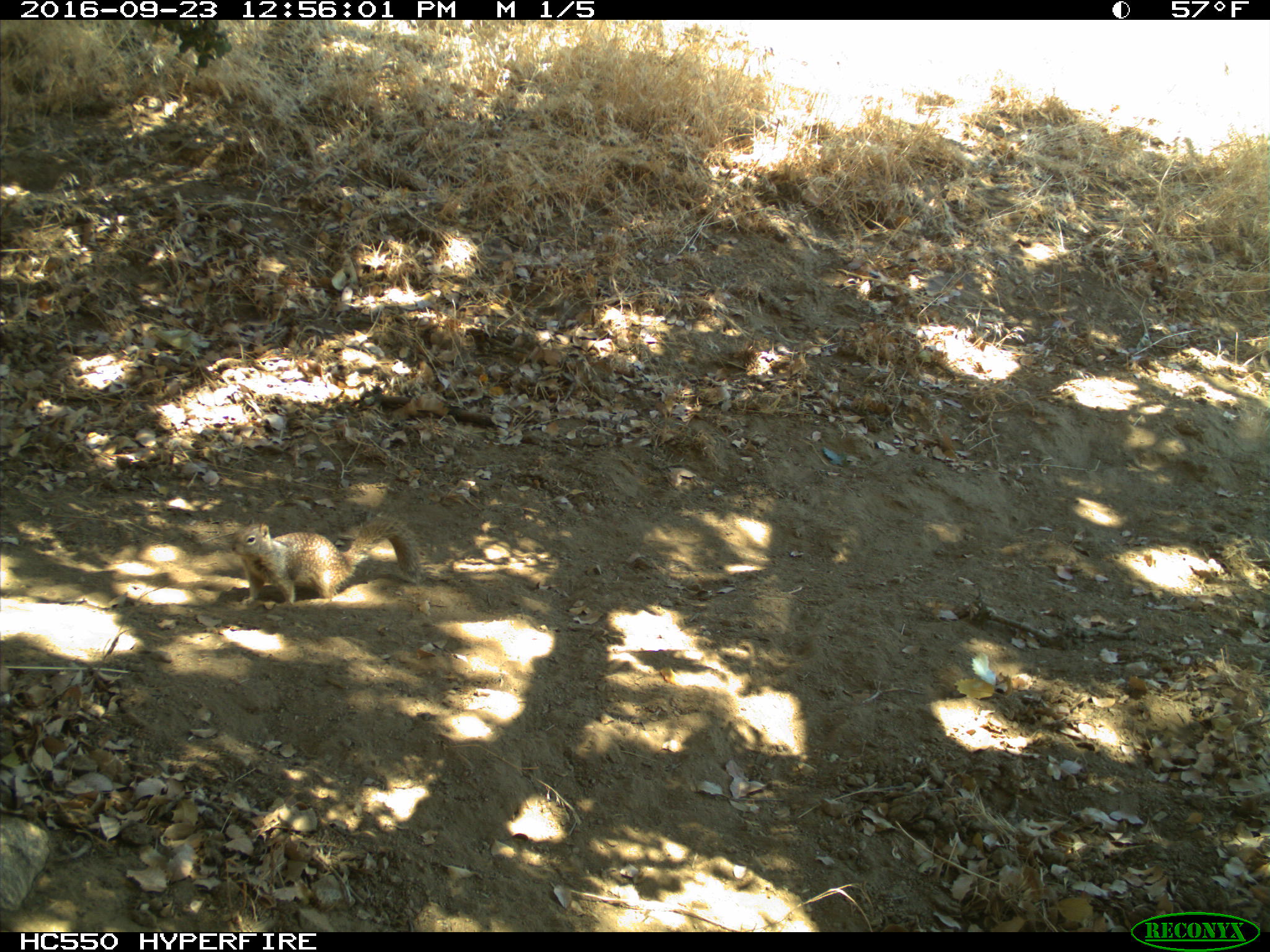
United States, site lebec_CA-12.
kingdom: Animalia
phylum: Chordata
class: Mammalia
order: Rodentia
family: Sciuridae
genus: Otospermophilus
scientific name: Otospermophilus beecheyi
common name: california ground squirrel